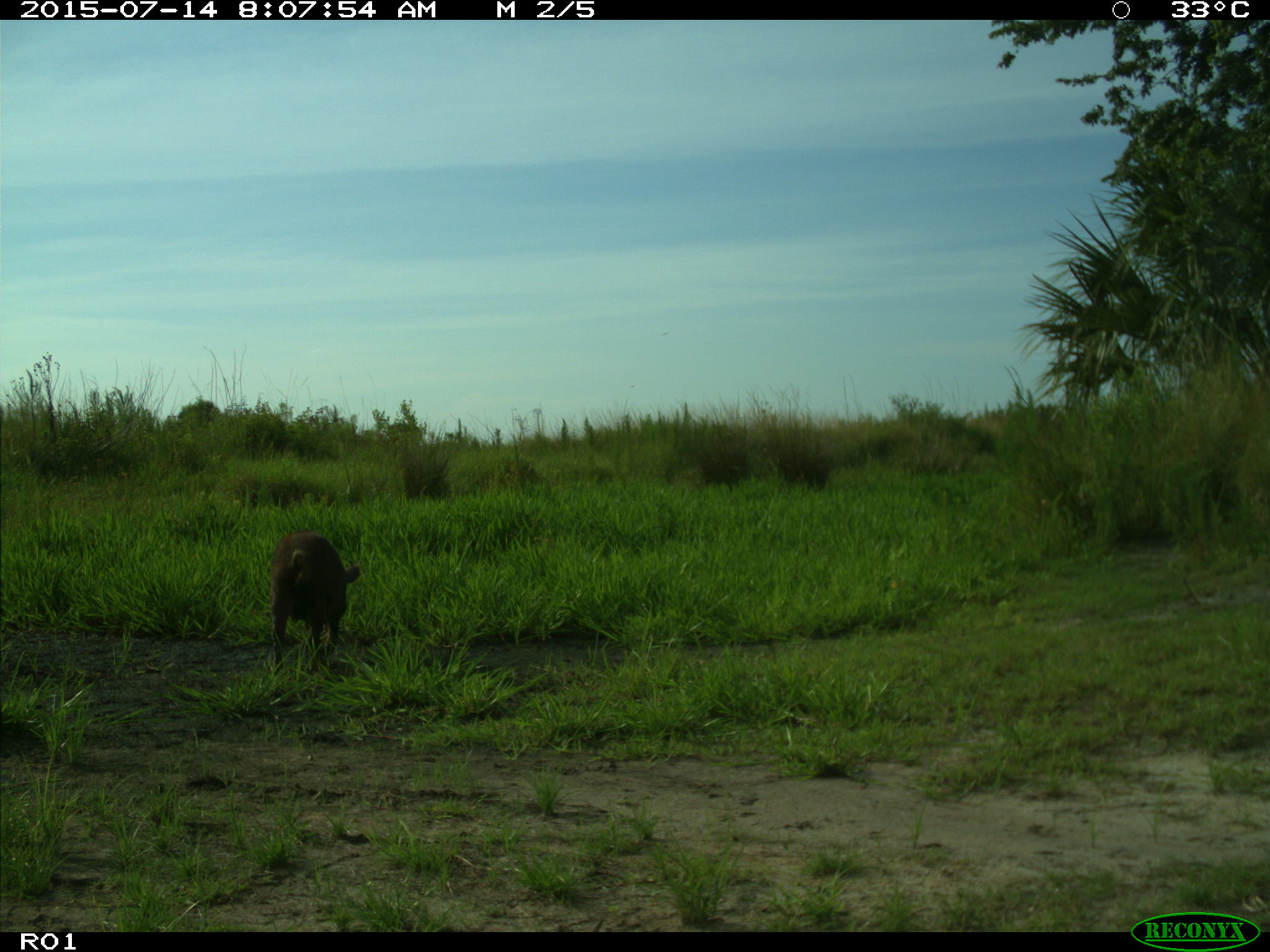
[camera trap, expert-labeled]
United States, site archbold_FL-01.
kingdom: Animalia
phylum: Chordata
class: Mammalia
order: Artiodactyla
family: Suidae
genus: Sus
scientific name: Sus scrofa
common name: wild boar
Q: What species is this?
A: Sus scrofa (wild boar).